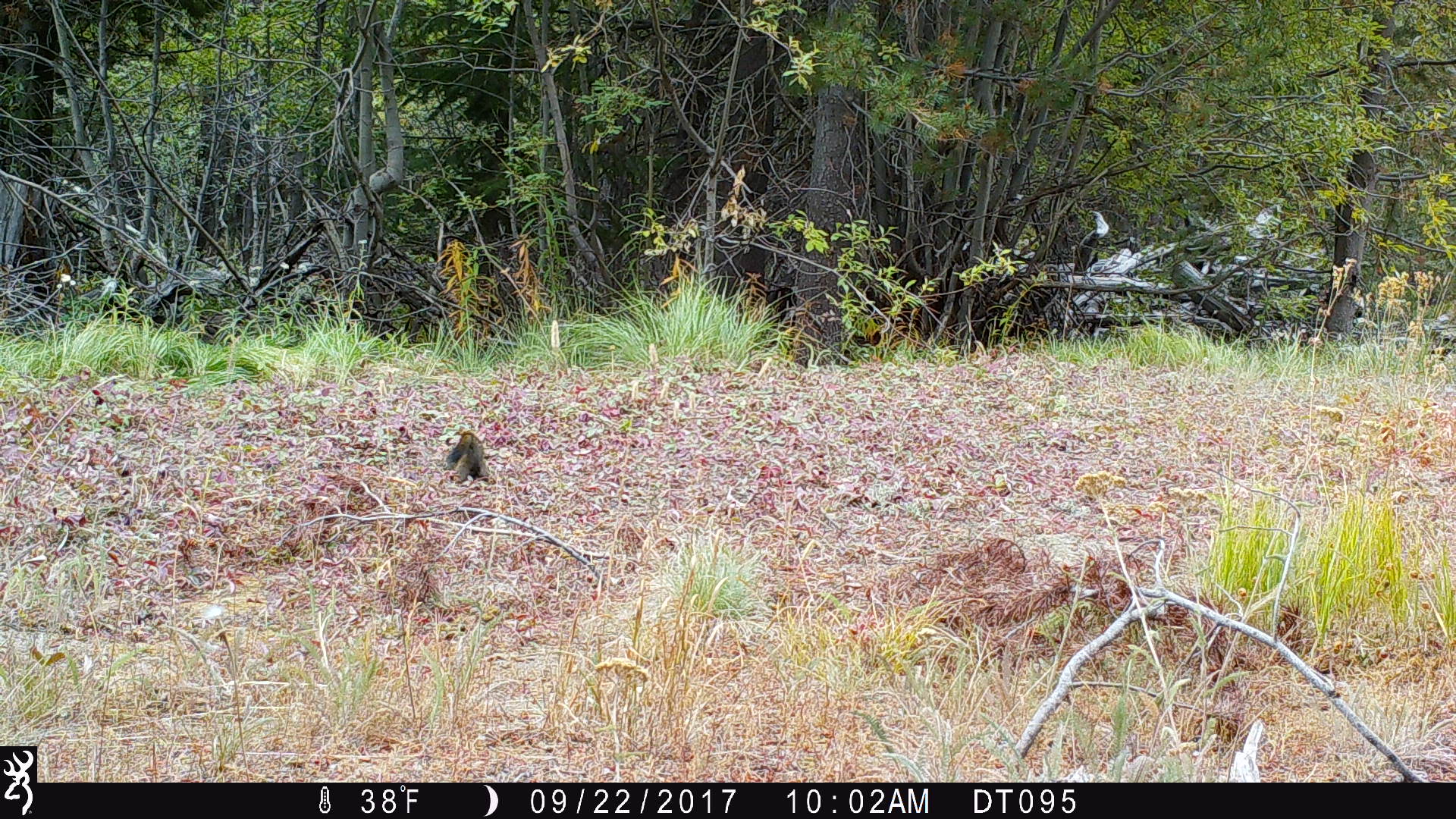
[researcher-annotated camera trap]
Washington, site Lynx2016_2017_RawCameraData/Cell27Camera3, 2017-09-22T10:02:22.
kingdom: Animalia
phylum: Chordata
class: Mammalia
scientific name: Mammalia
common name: small mammal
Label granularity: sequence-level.